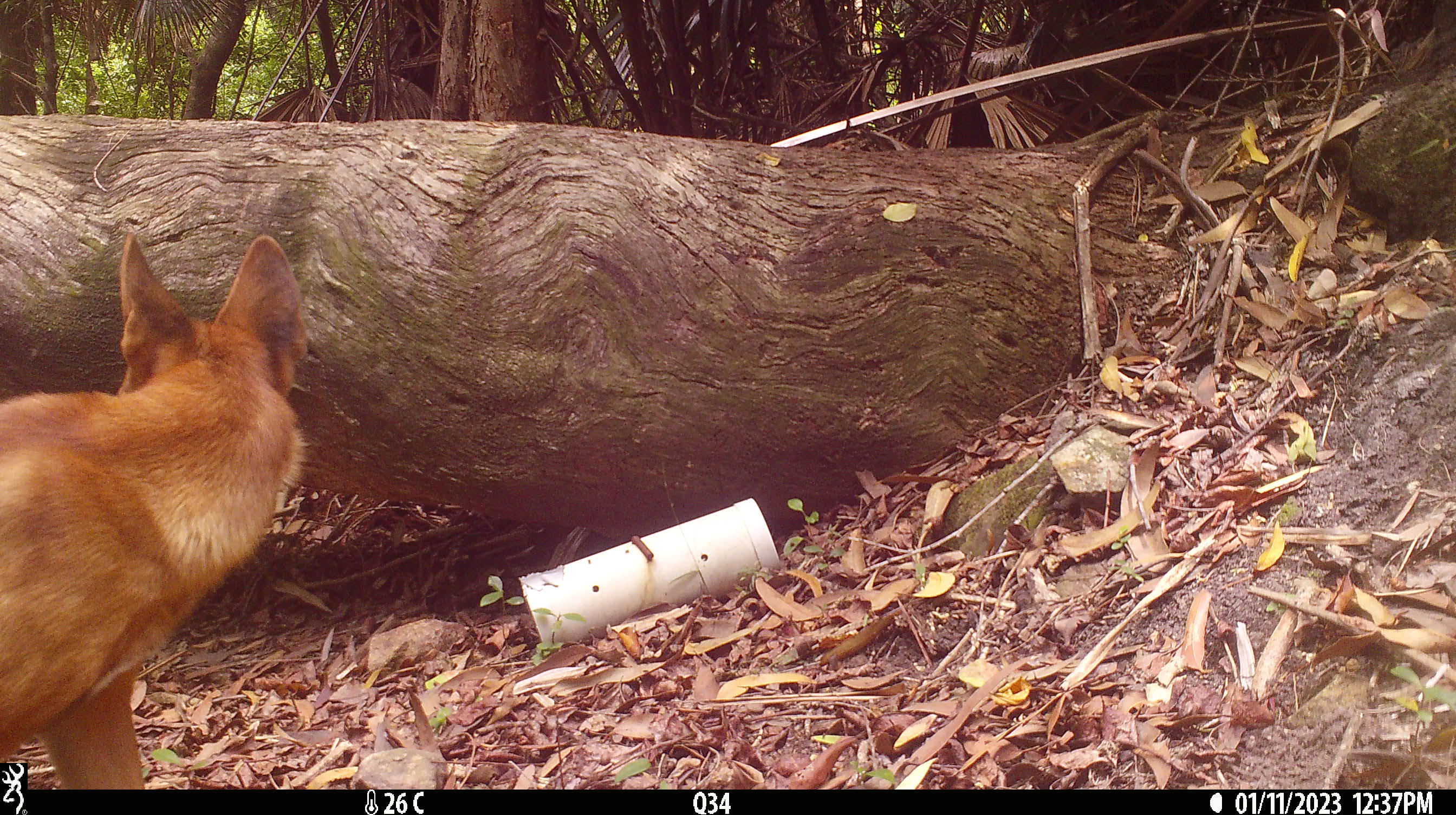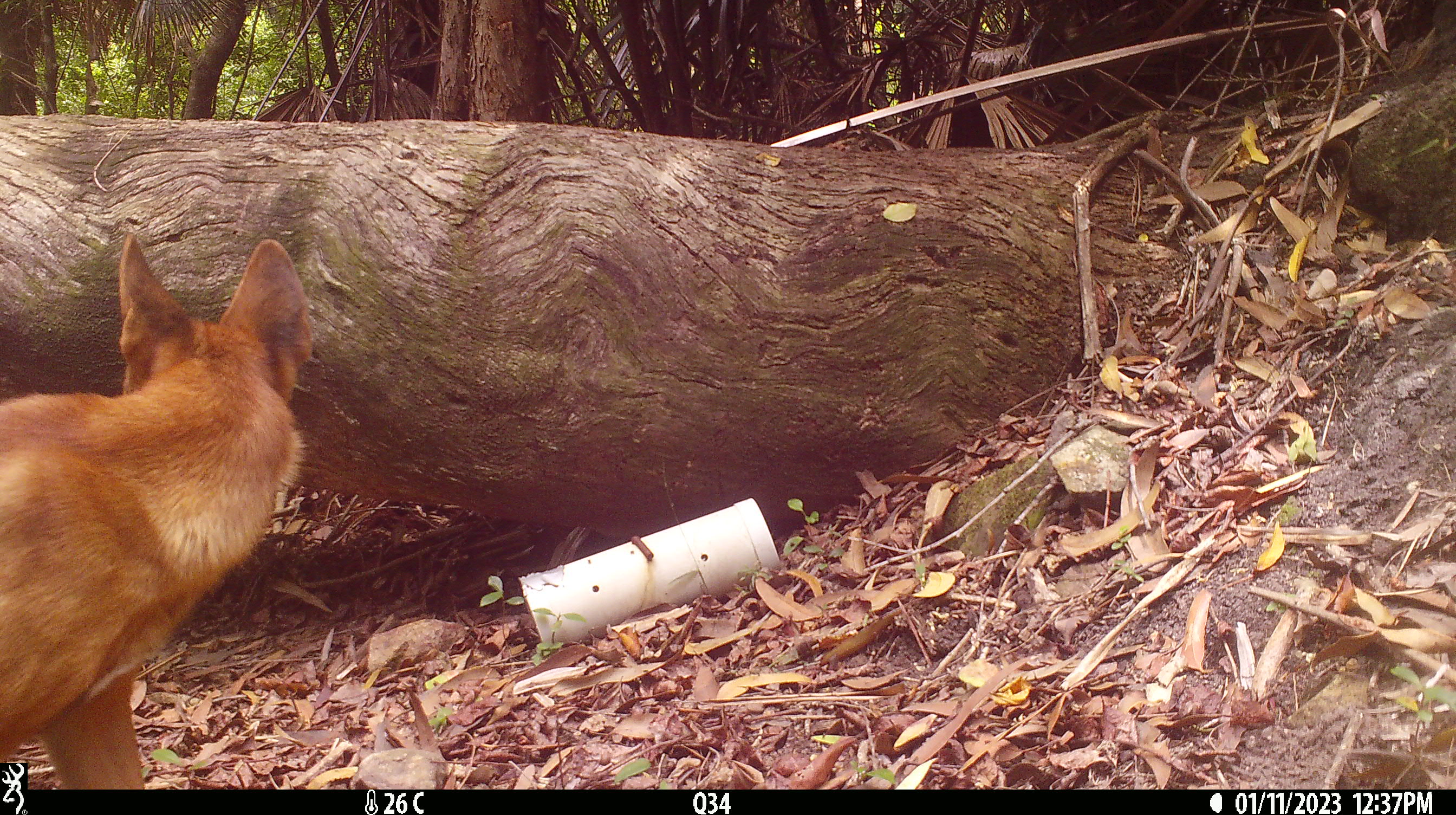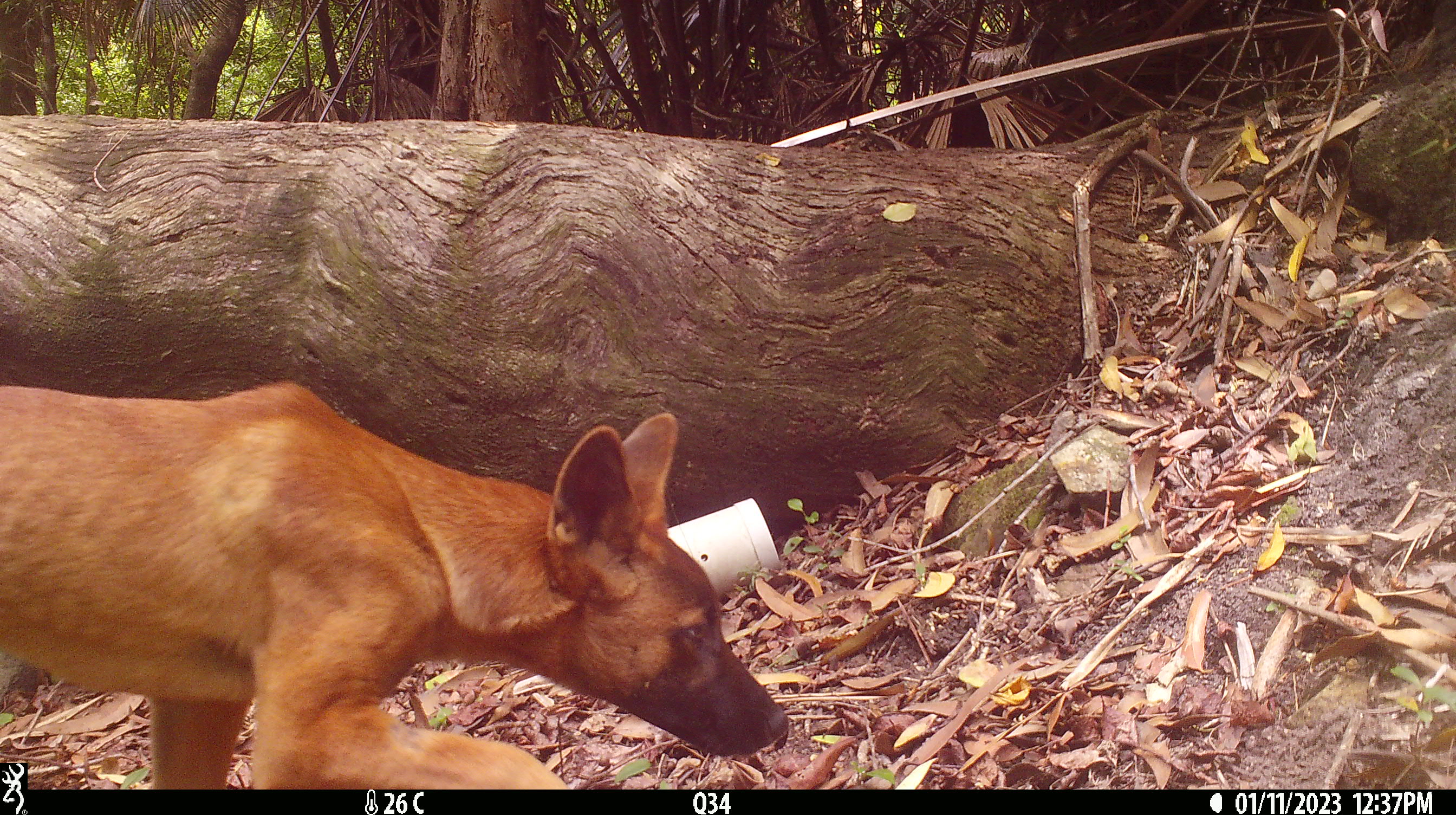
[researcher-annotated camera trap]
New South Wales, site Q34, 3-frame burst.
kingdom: Animalia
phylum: Chordata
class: Mammalia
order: Carnivora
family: Canidae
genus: Canis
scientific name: Canis familiaris dingo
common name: dingo